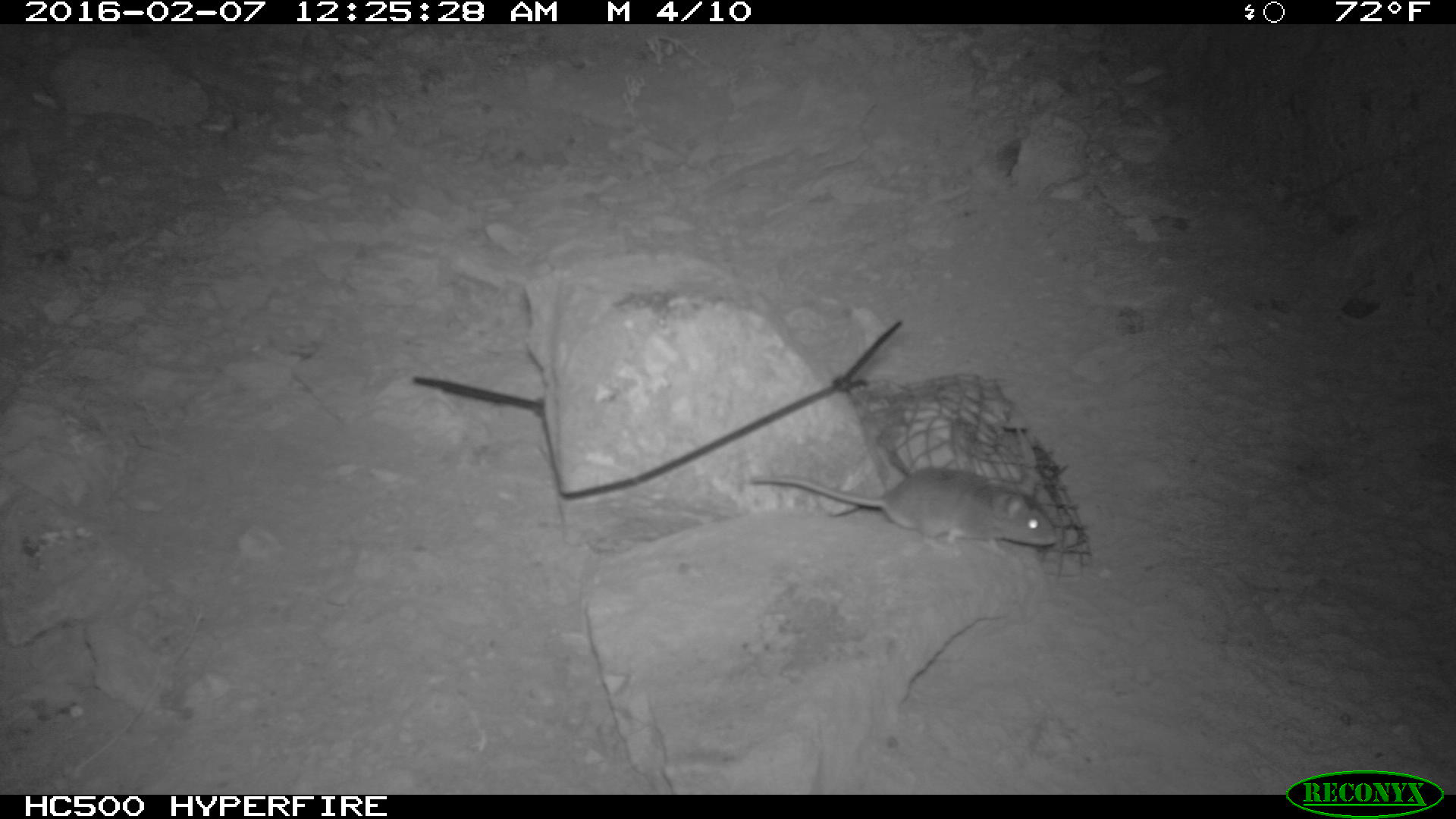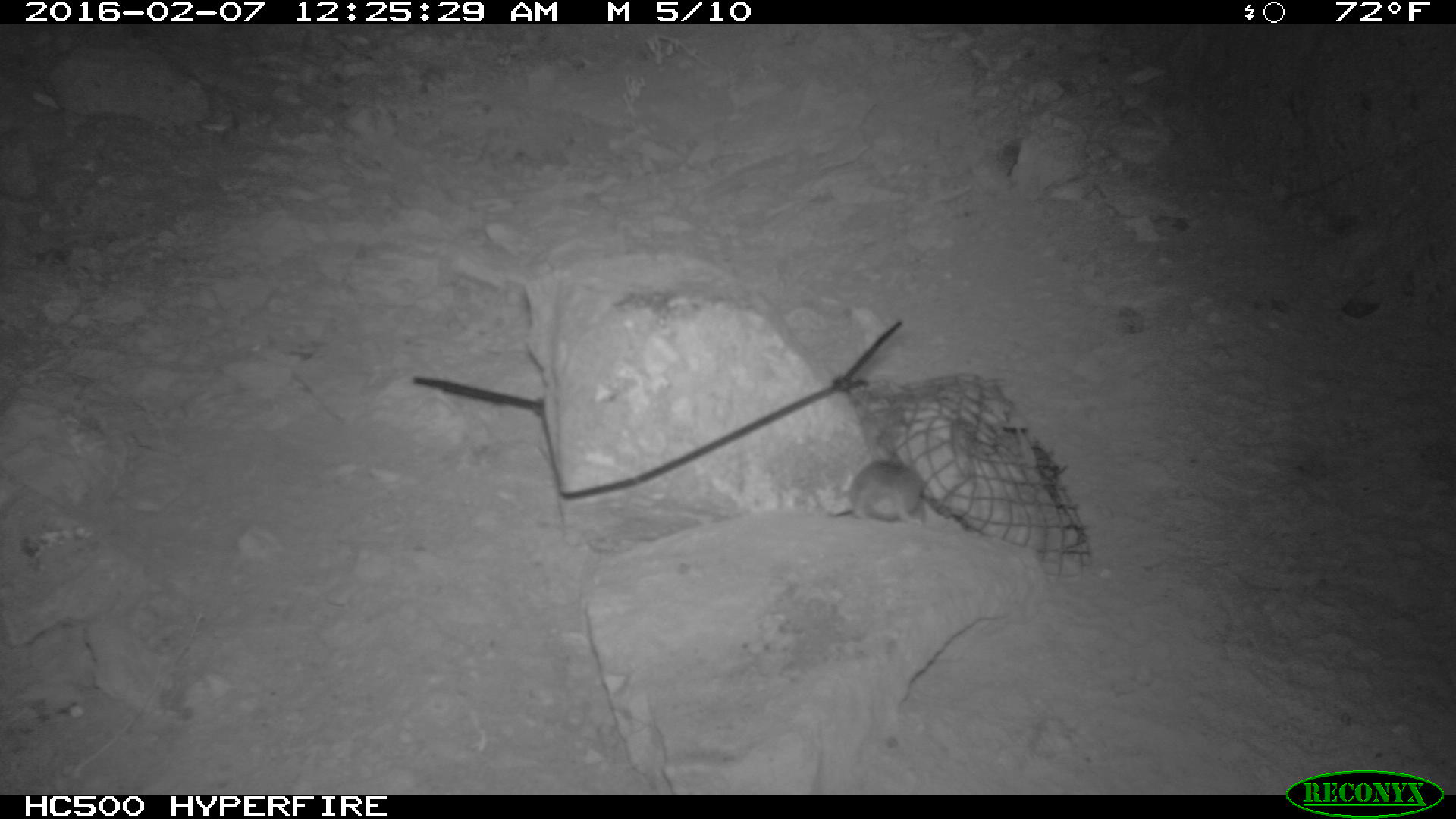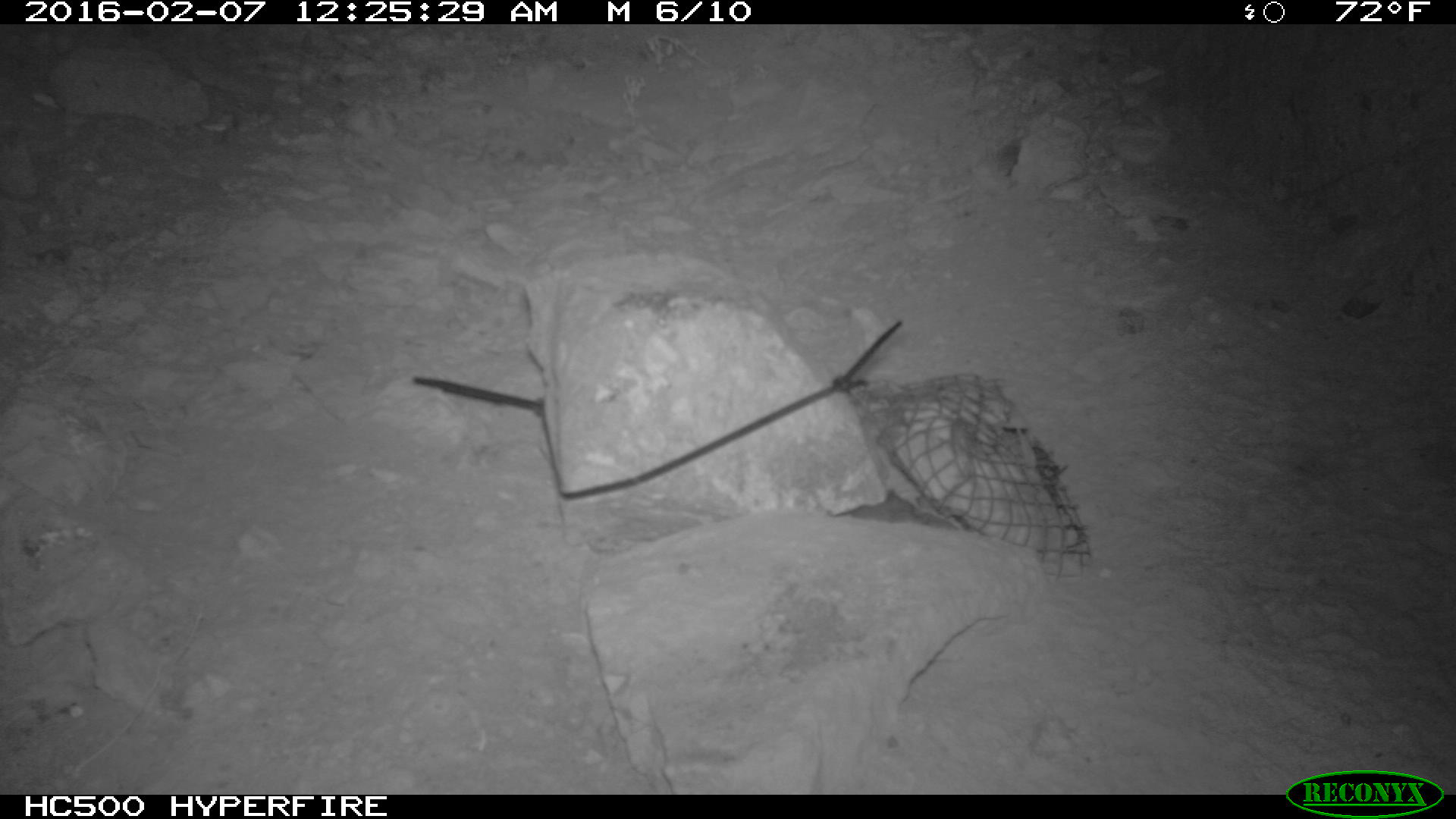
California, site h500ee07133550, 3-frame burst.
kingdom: Animalia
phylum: Chordata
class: Mammalia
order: Rodentia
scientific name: Rodentia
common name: rodent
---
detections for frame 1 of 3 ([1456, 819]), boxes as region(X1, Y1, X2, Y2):
rodent: region(750, 465, 1061, 554)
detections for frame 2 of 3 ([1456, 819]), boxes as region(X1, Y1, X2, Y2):
rodent: region(849, 451, 923, 526)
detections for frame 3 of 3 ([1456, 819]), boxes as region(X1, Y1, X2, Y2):
rodent: region(831, 486, 954, 529)